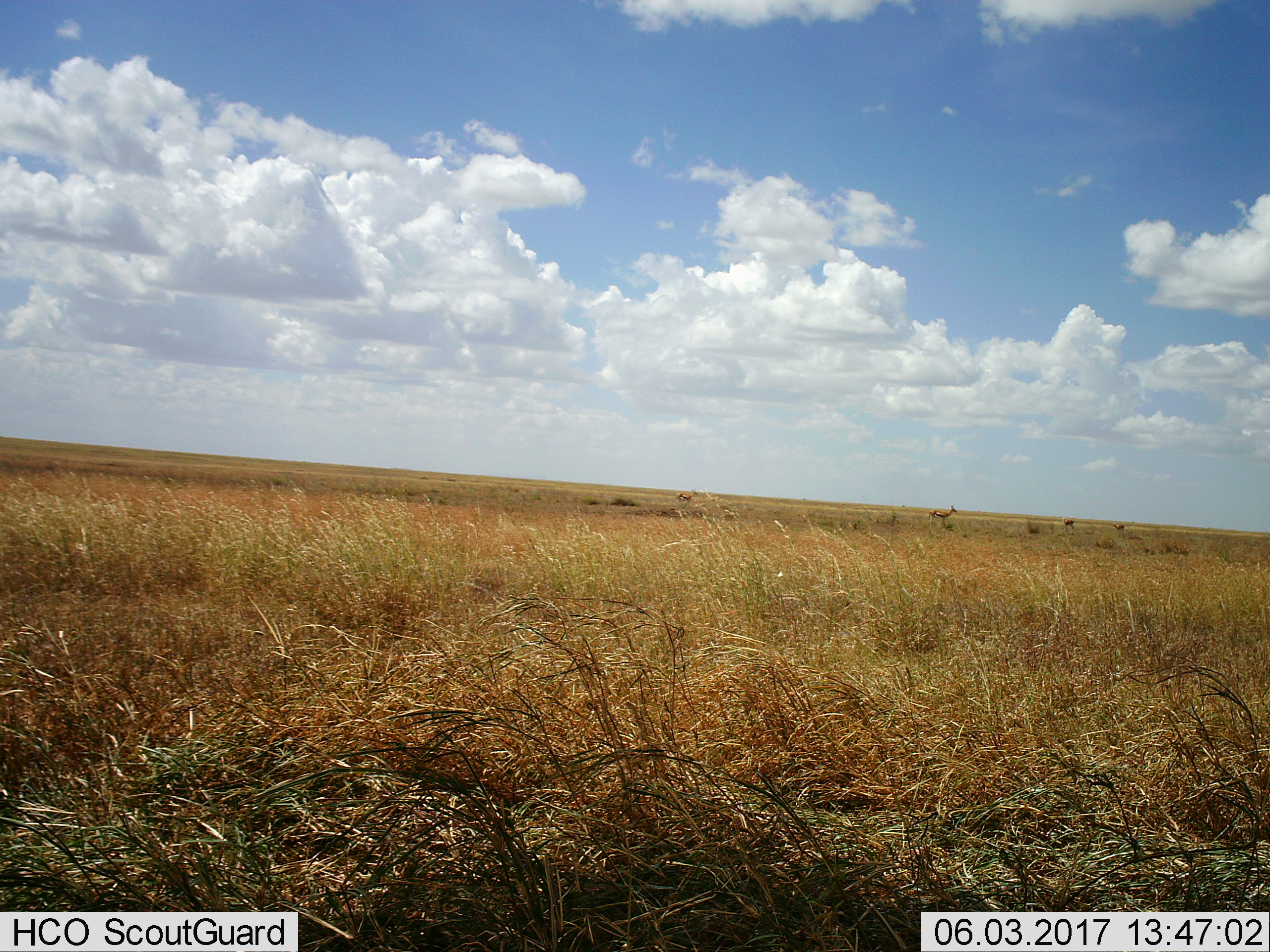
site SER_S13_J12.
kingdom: Animalia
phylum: Chordata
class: Mammalia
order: Artiodactyla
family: Bovidae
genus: Eudorcas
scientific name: Eudorcas thomsonii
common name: thomson's gazelle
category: gazellethomsons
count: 4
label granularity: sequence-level